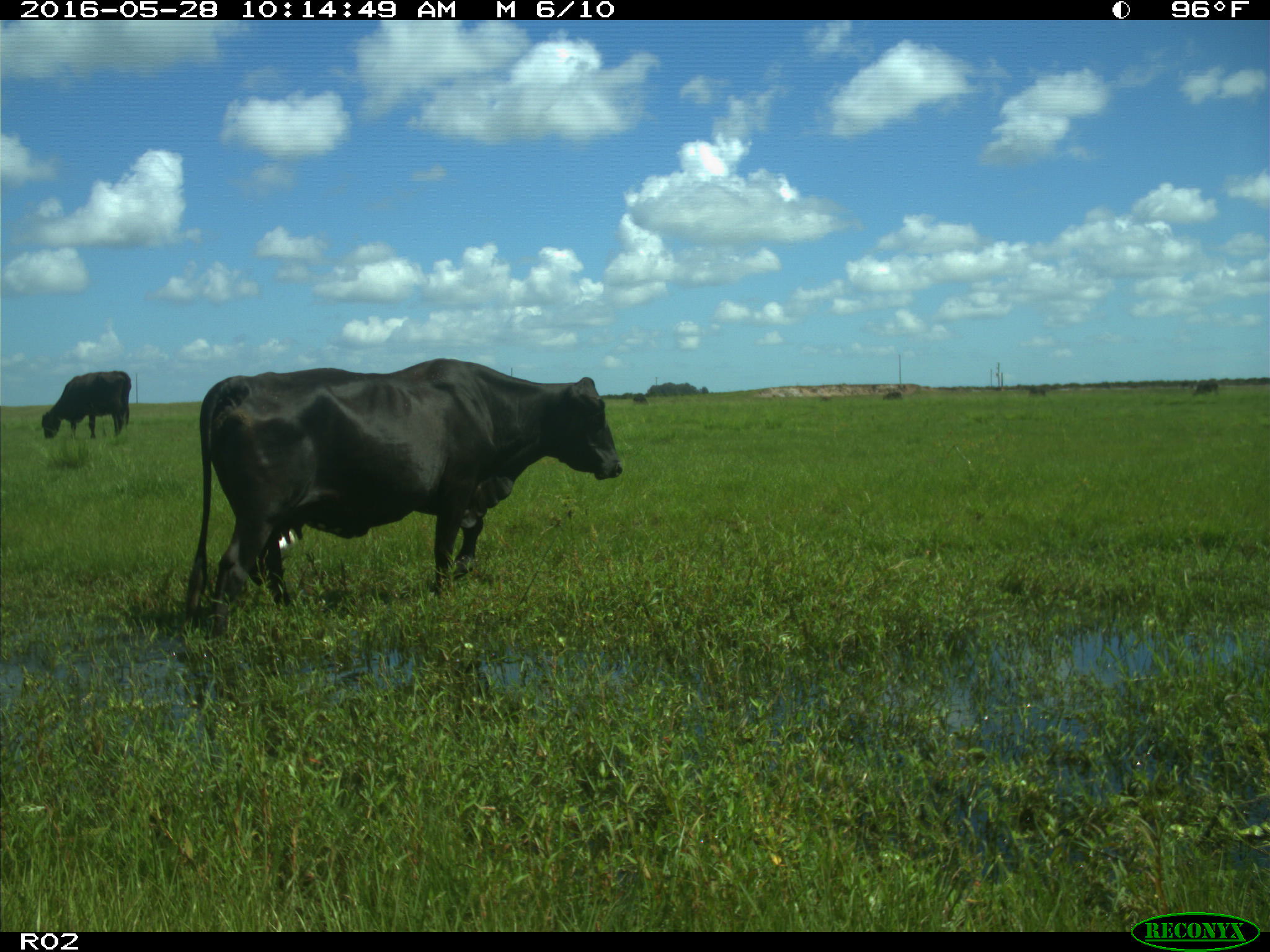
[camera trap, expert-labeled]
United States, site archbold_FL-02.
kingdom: Animalia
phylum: Chordata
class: Mammalia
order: Artiodactyla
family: Bovidae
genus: Bos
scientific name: Bos taurus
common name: domestic cow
Bos taurus (domestic cow).